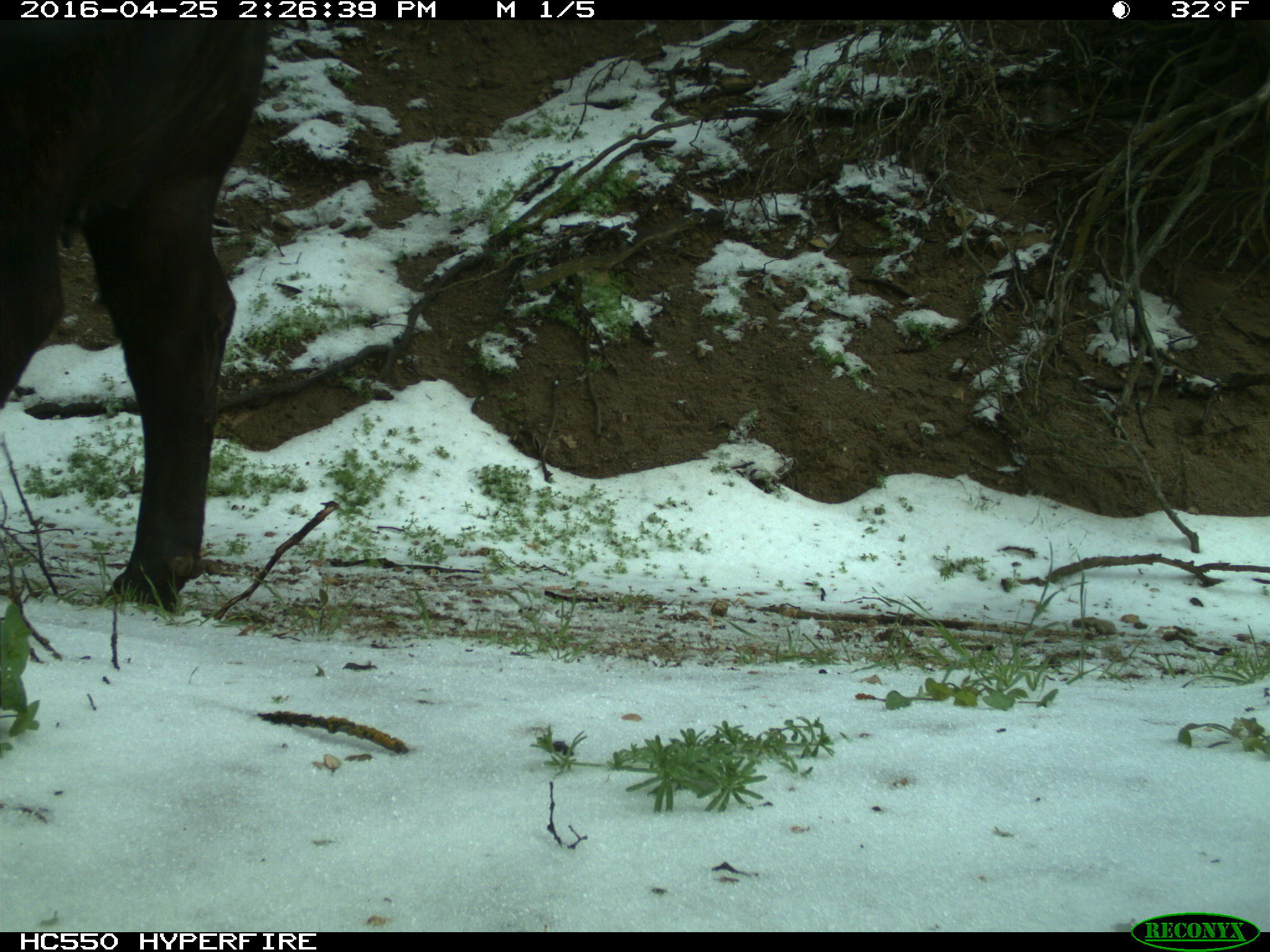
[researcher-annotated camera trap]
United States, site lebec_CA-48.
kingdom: Animalia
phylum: Chordata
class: Mammalia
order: Artiodactyla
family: Bovidae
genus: Bos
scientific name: Bos taurus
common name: domestic cow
Bos taurus (domestic cow).